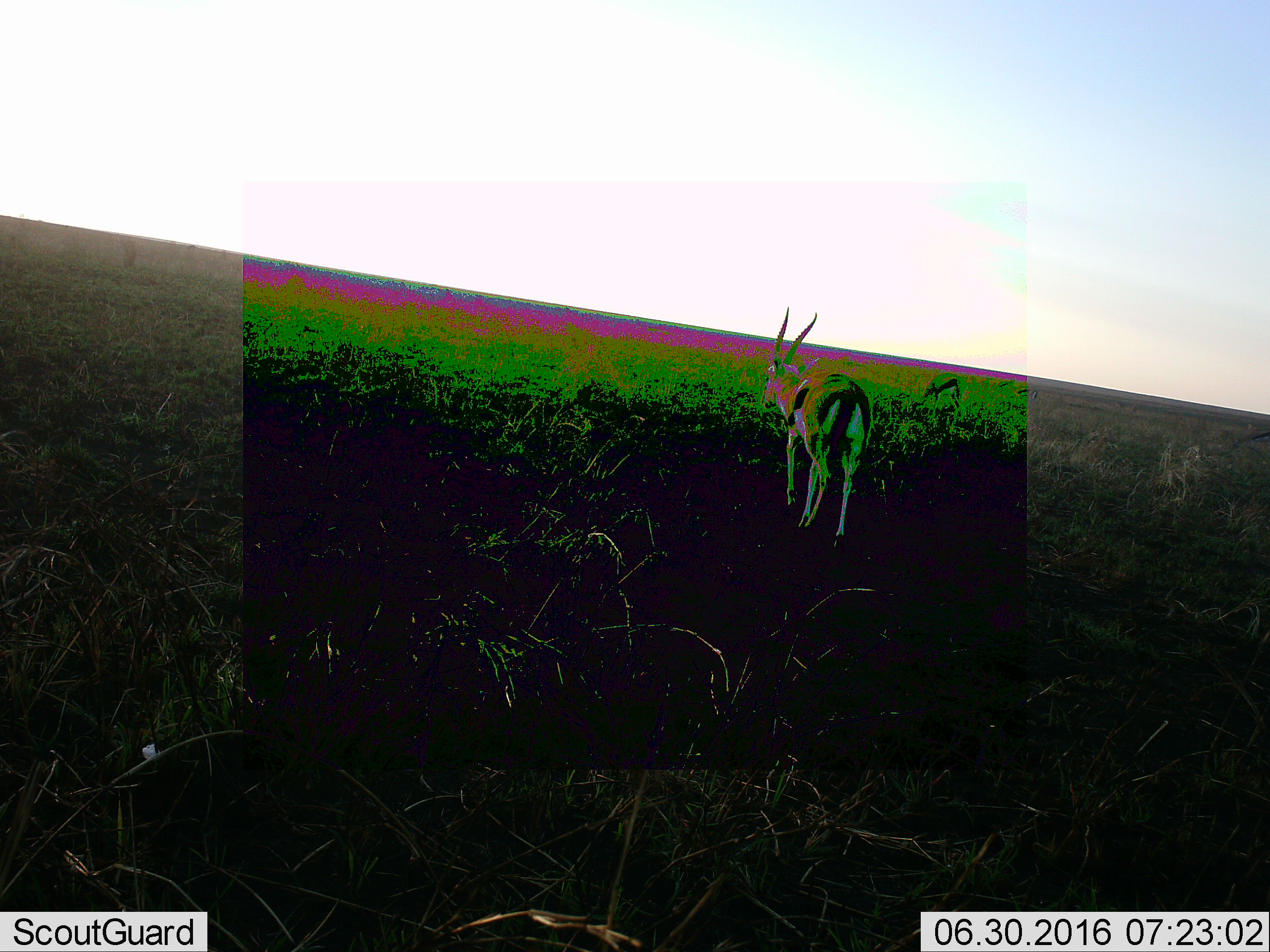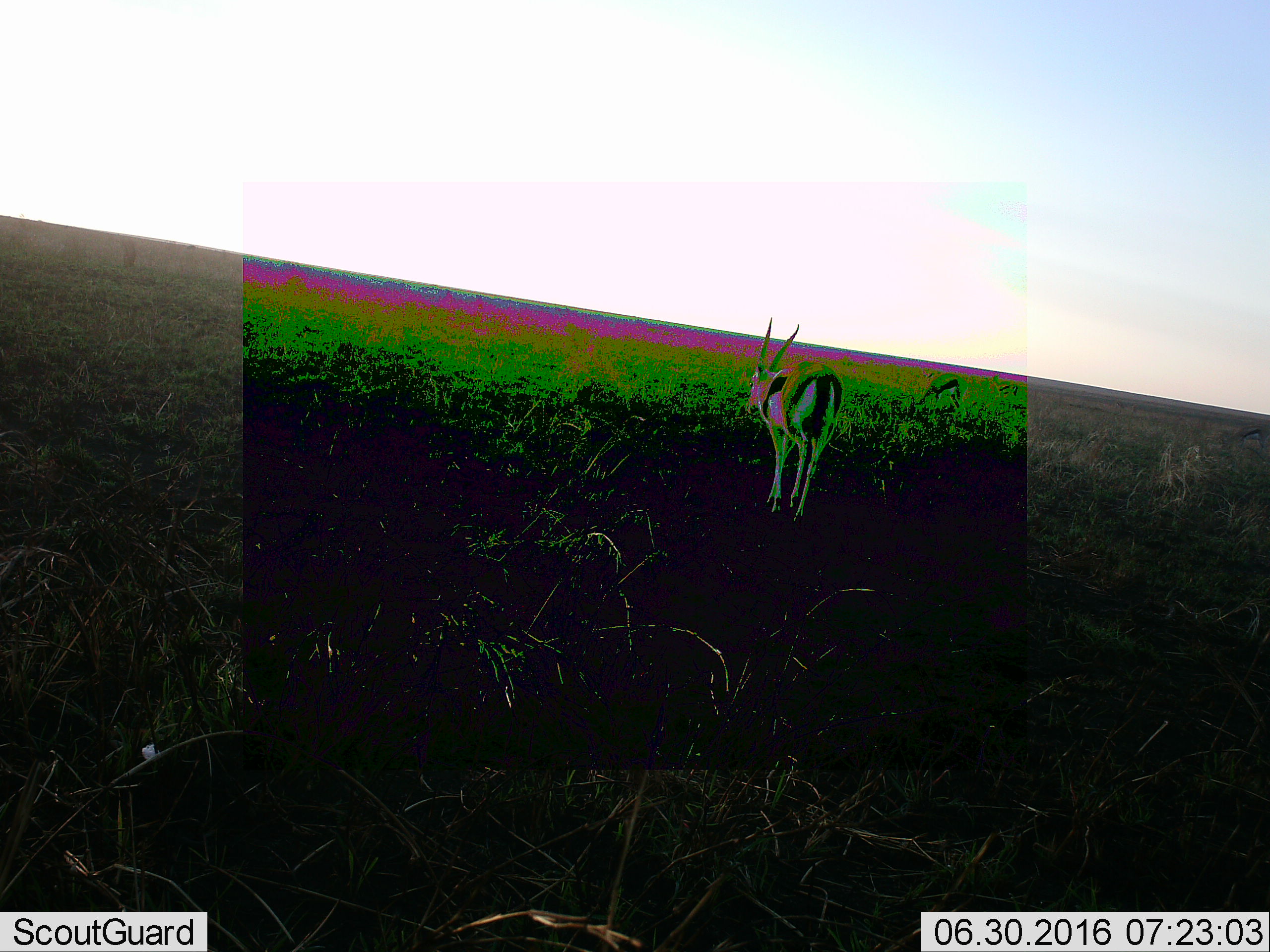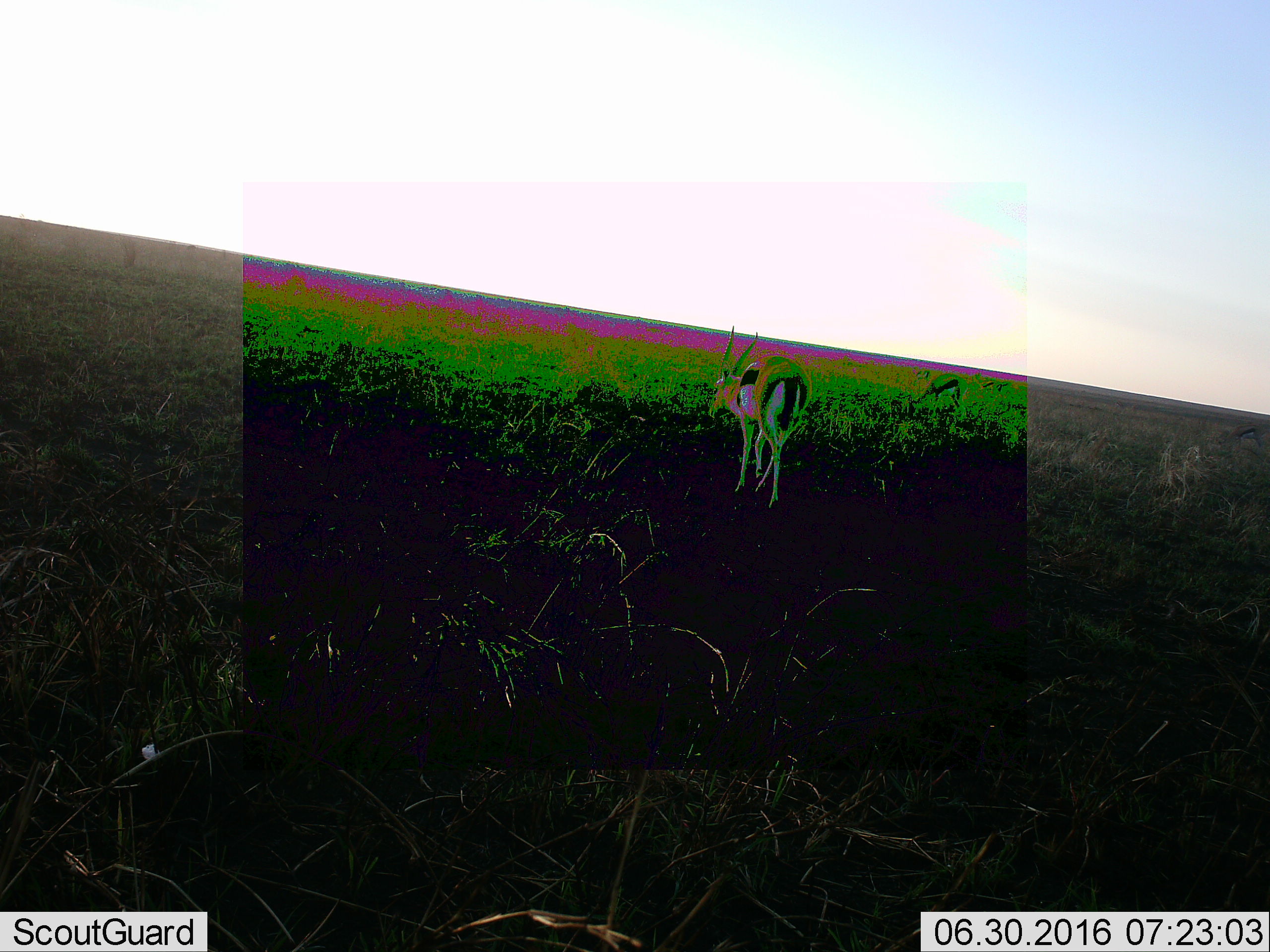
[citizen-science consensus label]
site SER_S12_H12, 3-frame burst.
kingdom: Animalia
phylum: Chordata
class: Mammalia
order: Artiodactyla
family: Bovidae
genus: Eudorcas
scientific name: Eudorcas thomsonii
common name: thomson's gazelle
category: gazellethomsons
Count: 2.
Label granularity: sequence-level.